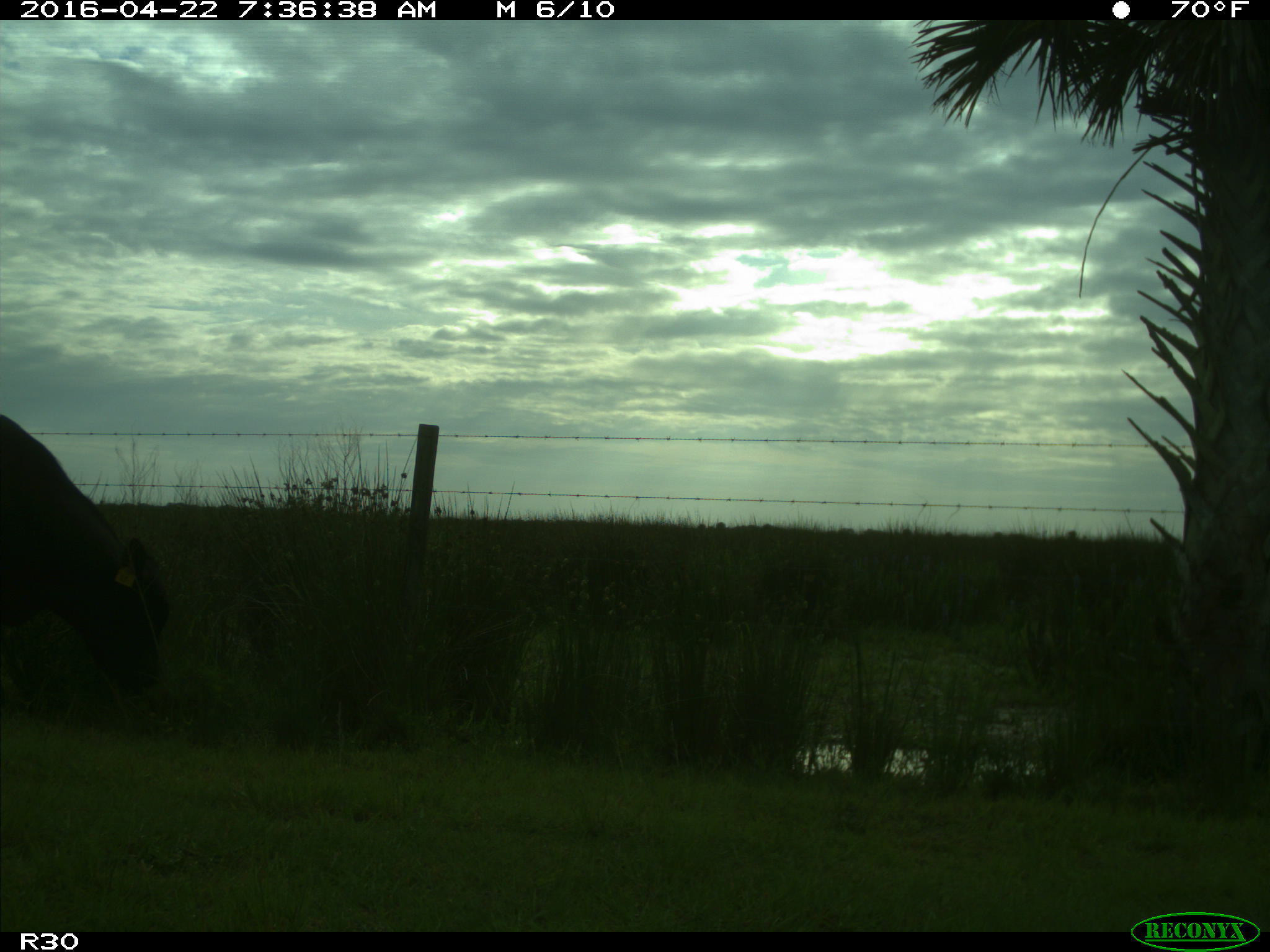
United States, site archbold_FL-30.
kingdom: Animalia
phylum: Chordata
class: Mammalia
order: Artiodactyla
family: Bovidae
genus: Bos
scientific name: Bos taurus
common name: domestic cow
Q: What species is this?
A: Bos taurus (domestic cow).